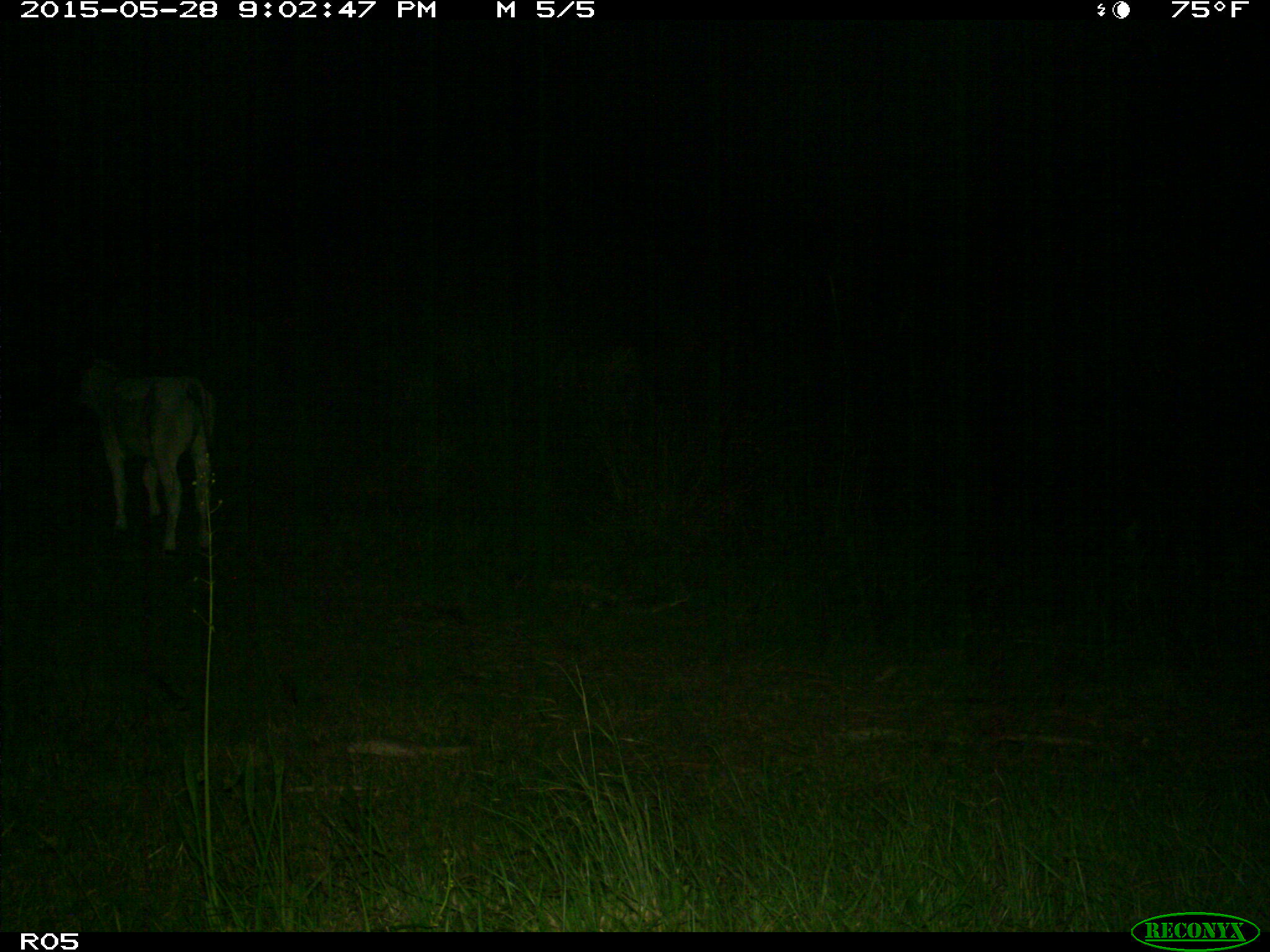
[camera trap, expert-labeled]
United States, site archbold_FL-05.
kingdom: Animalia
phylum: Chordata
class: Mammalia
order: Artiodactyla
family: Bovidae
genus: Bos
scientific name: Bos taurus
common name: domestic cow